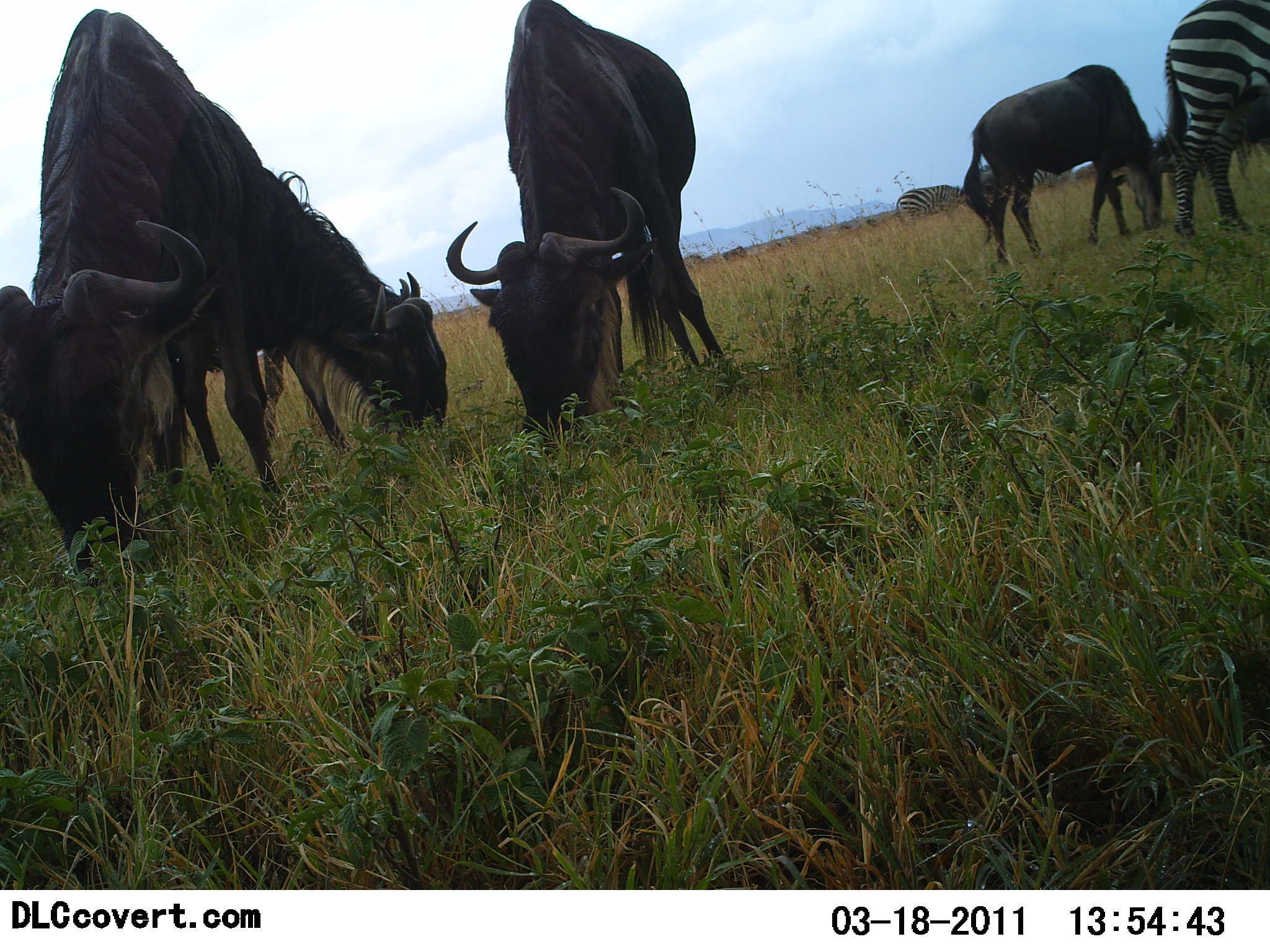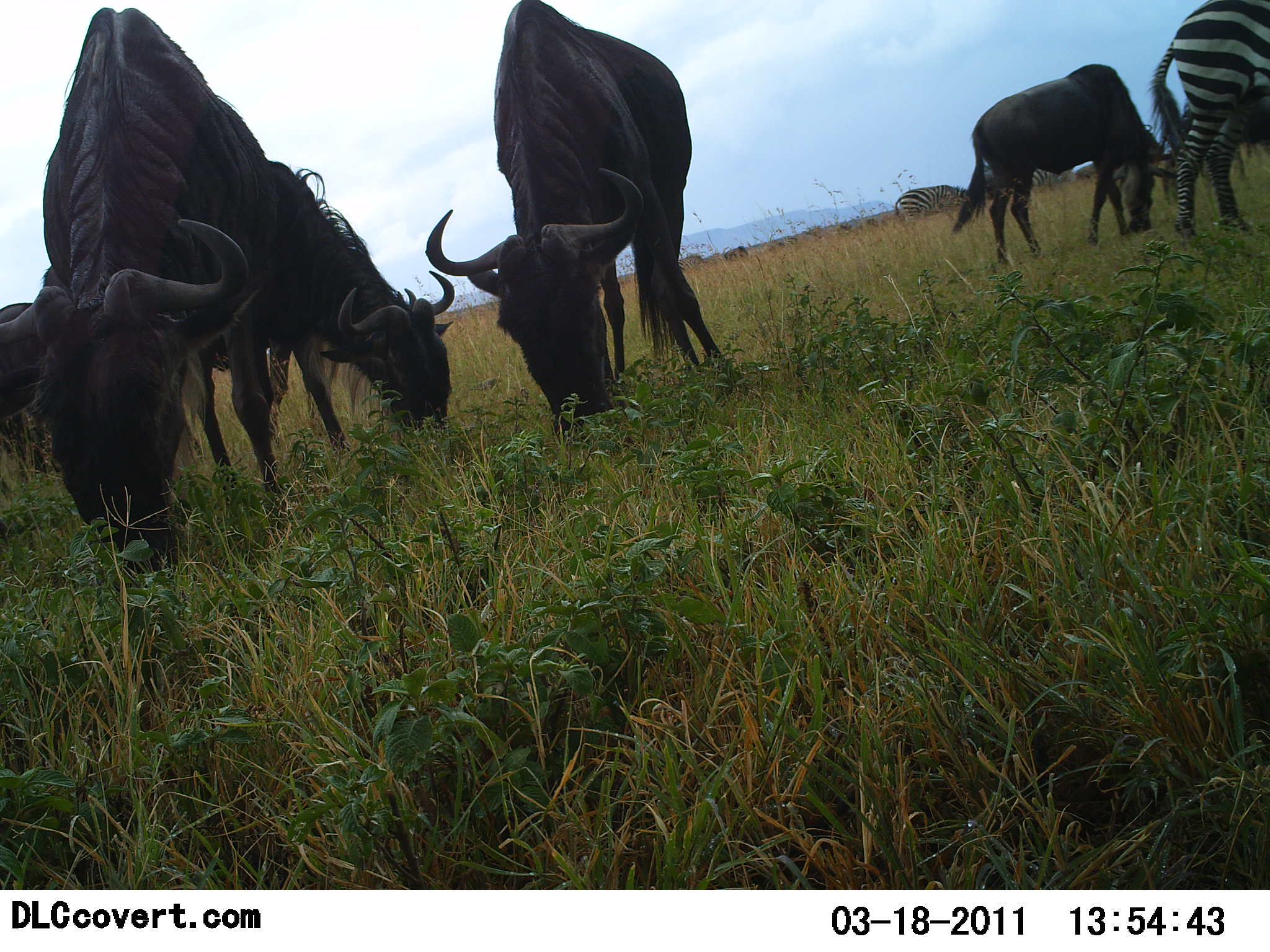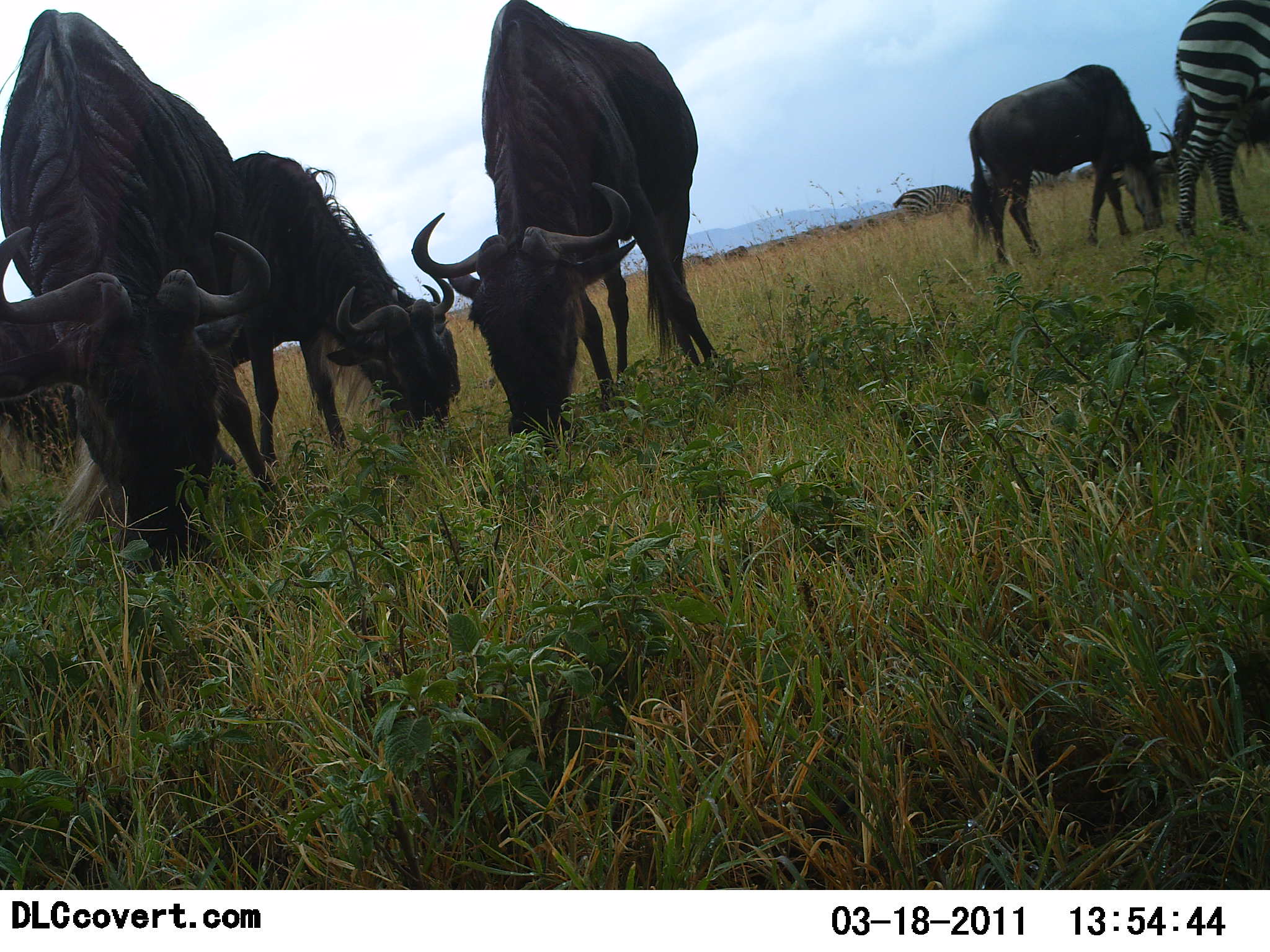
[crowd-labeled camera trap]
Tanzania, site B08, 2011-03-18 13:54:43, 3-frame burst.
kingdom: Animalia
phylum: Chordata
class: Mammalia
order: Artiodactyla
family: Bovidae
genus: Connochaetes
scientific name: Connochaetes taurinus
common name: blue wildebeest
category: wildebeest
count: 4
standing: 23%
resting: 0%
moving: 0%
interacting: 0%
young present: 0%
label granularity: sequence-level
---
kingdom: Animalia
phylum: Chordata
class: Mammalia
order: Perissodactyla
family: Equidae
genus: Equus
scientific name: Equus quagga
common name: plains zebra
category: zebra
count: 2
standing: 70%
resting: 0%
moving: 10%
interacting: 0%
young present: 0%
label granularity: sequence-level